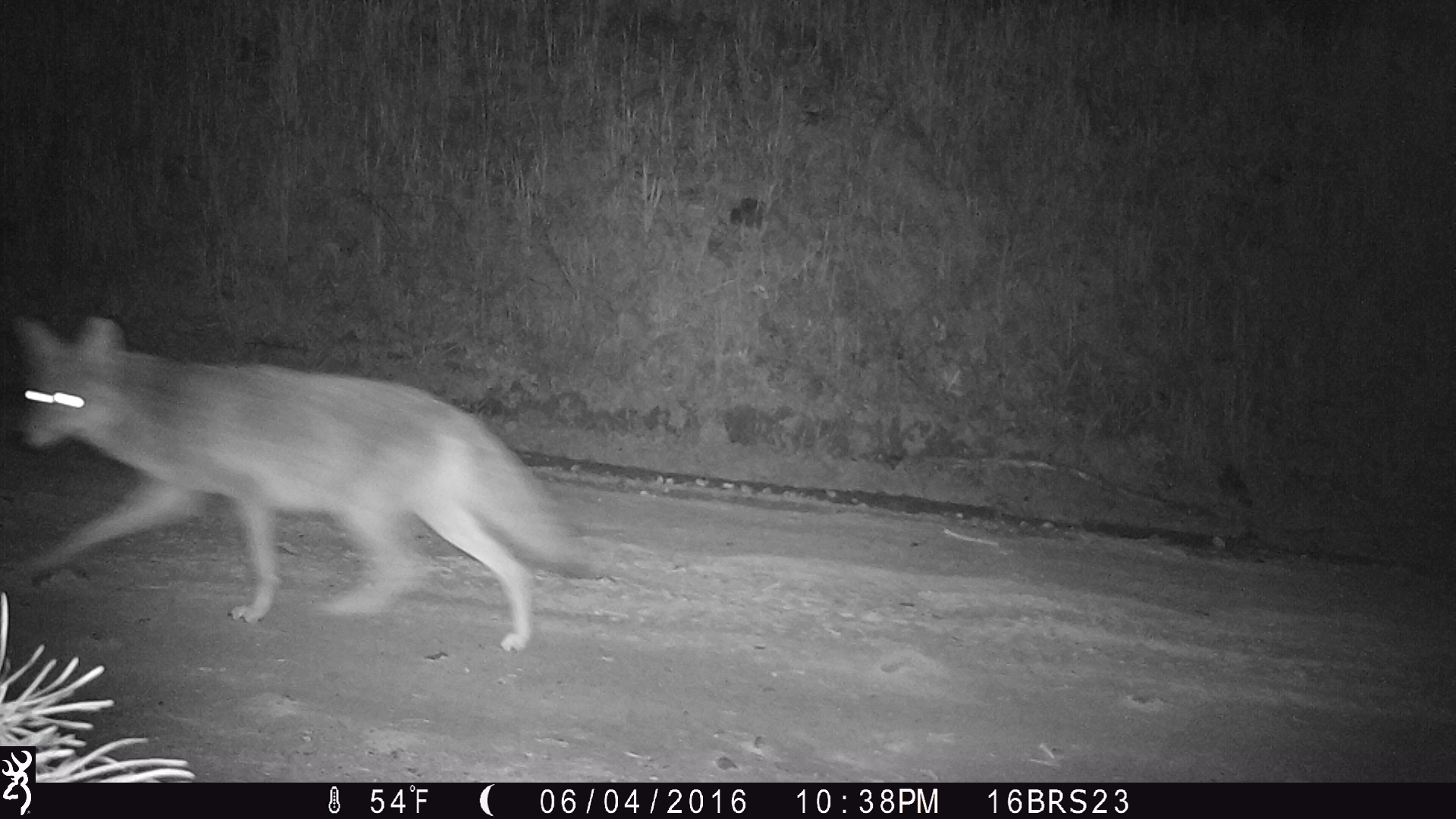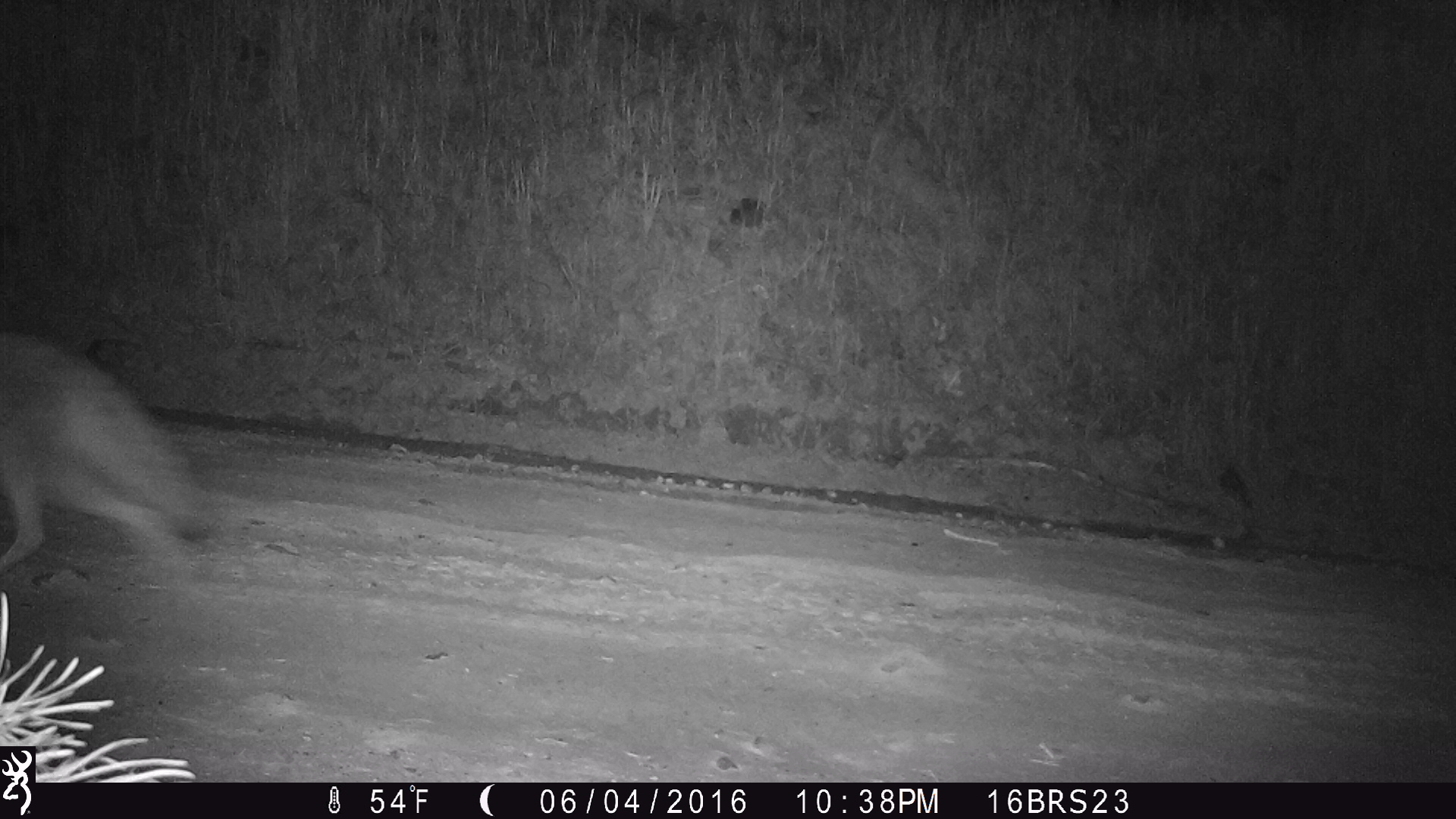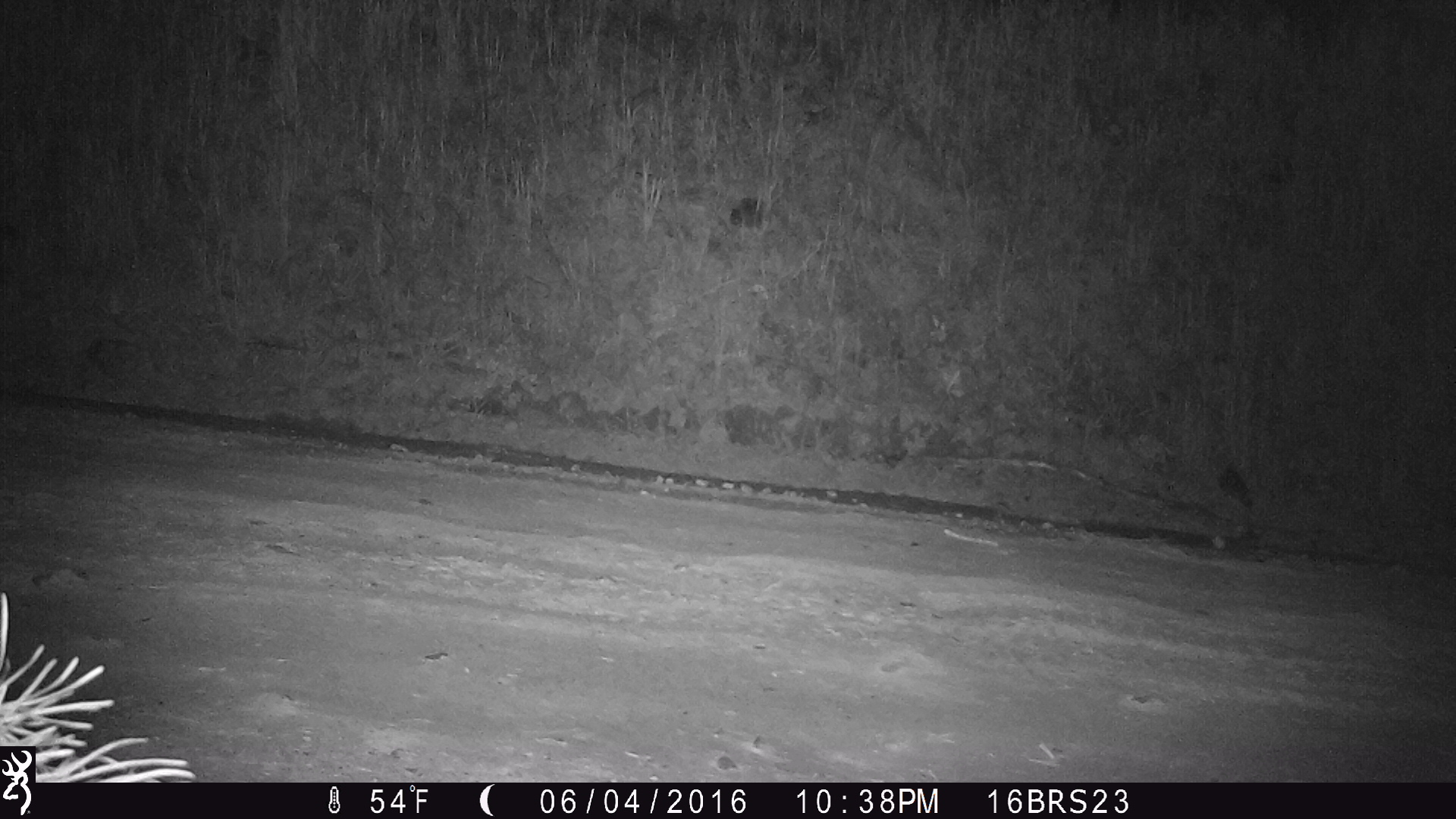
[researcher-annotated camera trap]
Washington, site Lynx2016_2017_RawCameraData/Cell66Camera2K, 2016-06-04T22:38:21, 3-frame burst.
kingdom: Animalia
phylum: Chordata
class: Mammalia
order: Carnivora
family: Canidae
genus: Canis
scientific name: Canis latrans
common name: coyote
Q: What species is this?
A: Canis latrans (coyote).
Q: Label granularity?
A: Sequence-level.